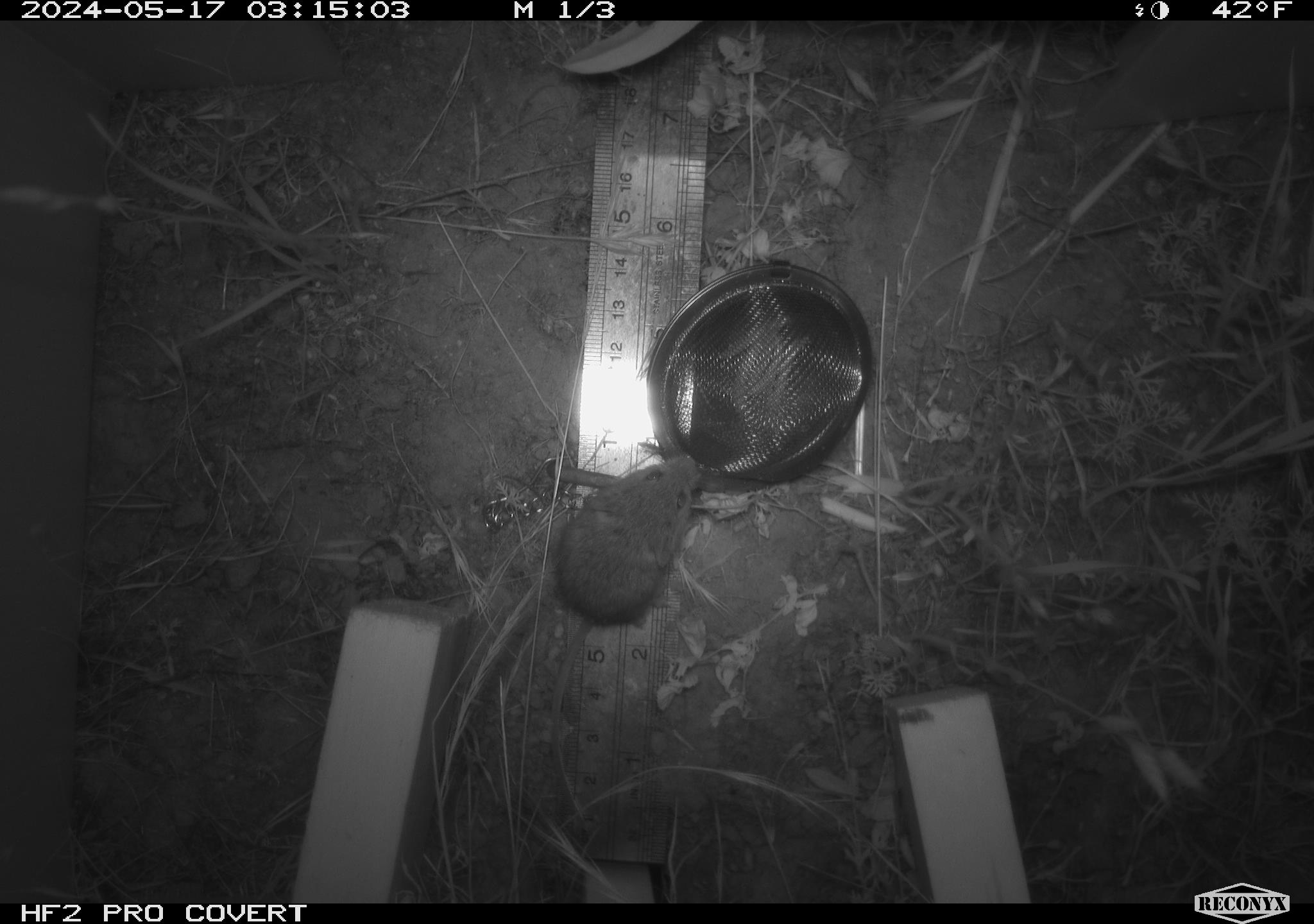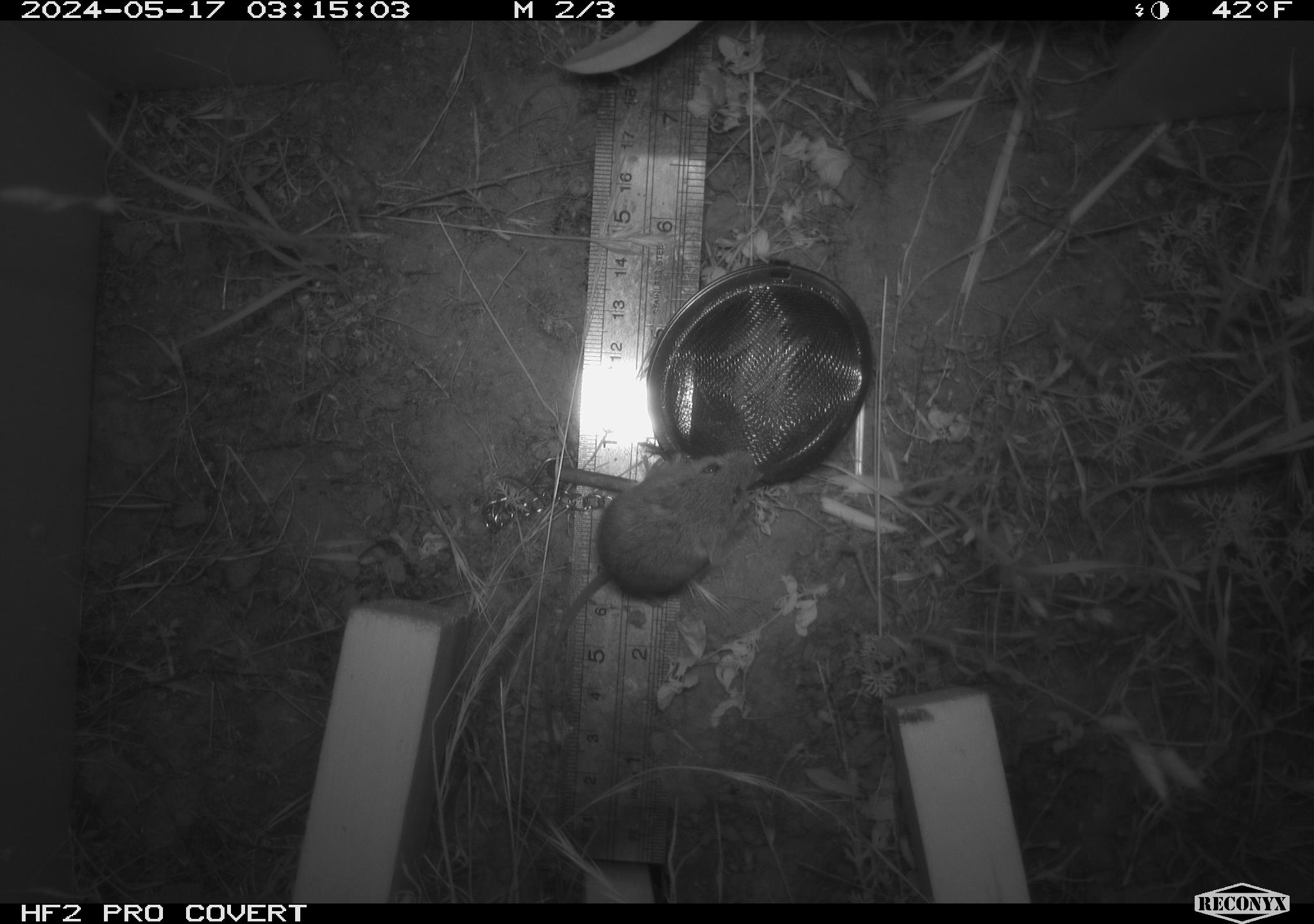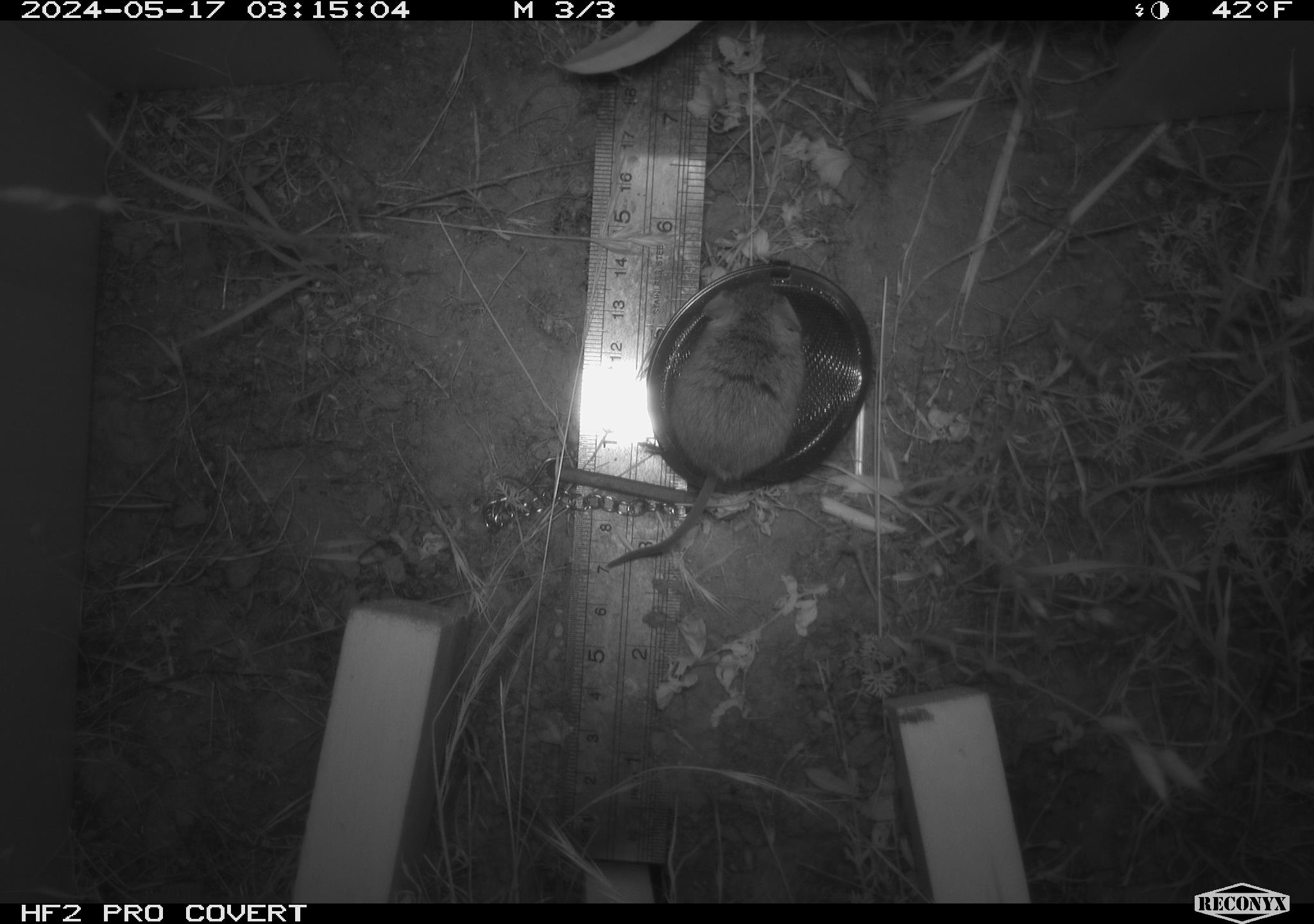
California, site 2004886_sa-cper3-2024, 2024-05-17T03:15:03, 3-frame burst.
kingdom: Animalia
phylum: Chordata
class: Mammalia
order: Rodentia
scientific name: Rodentia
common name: rodent